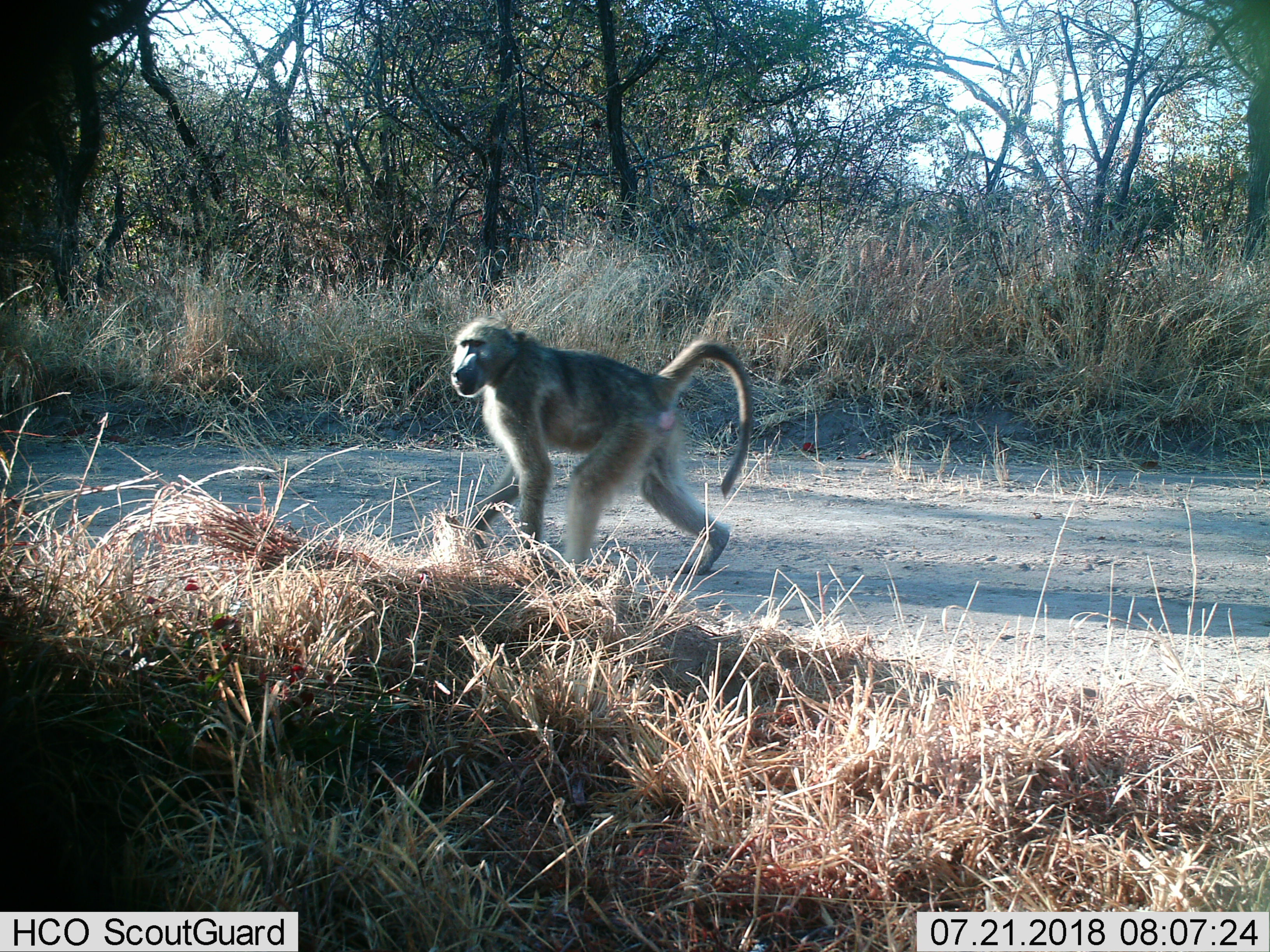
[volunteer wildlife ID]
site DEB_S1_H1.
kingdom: Animalia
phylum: Chordata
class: Mammalia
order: Primates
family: Cercopithecidae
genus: Papio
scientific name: Papio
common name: baboon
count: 1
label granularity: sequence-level